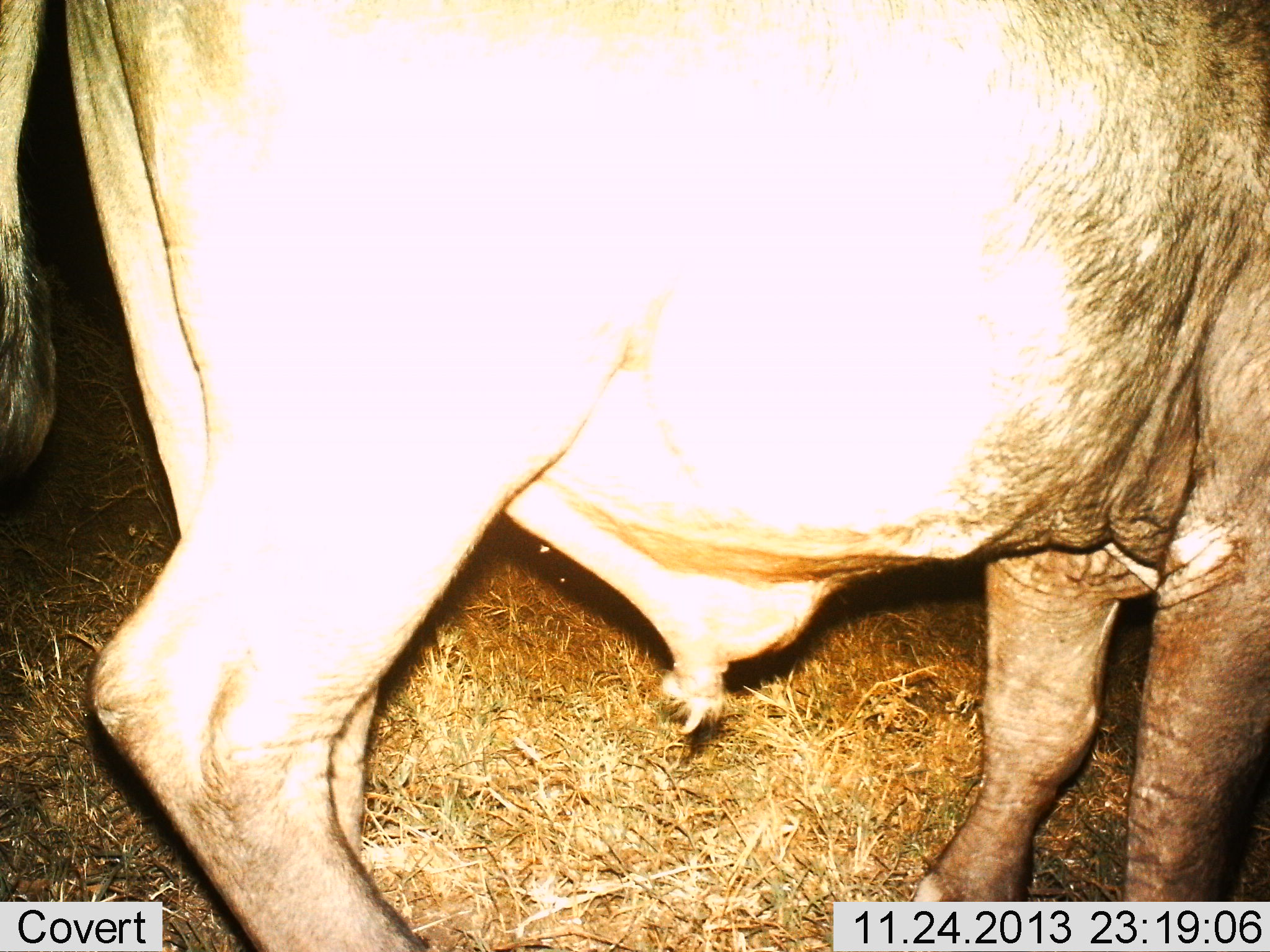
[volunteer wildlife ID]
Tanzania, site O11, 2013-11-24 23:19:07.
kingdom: Animalia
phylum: Chordata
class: Mammalia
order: Artiodactyla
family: Bovidae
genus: Syncerus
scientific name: Syncerus caffer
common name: cape buffalo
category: buffalo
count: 1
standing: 100%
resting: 0%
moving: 0%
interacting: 0%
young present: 0%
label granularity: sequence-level